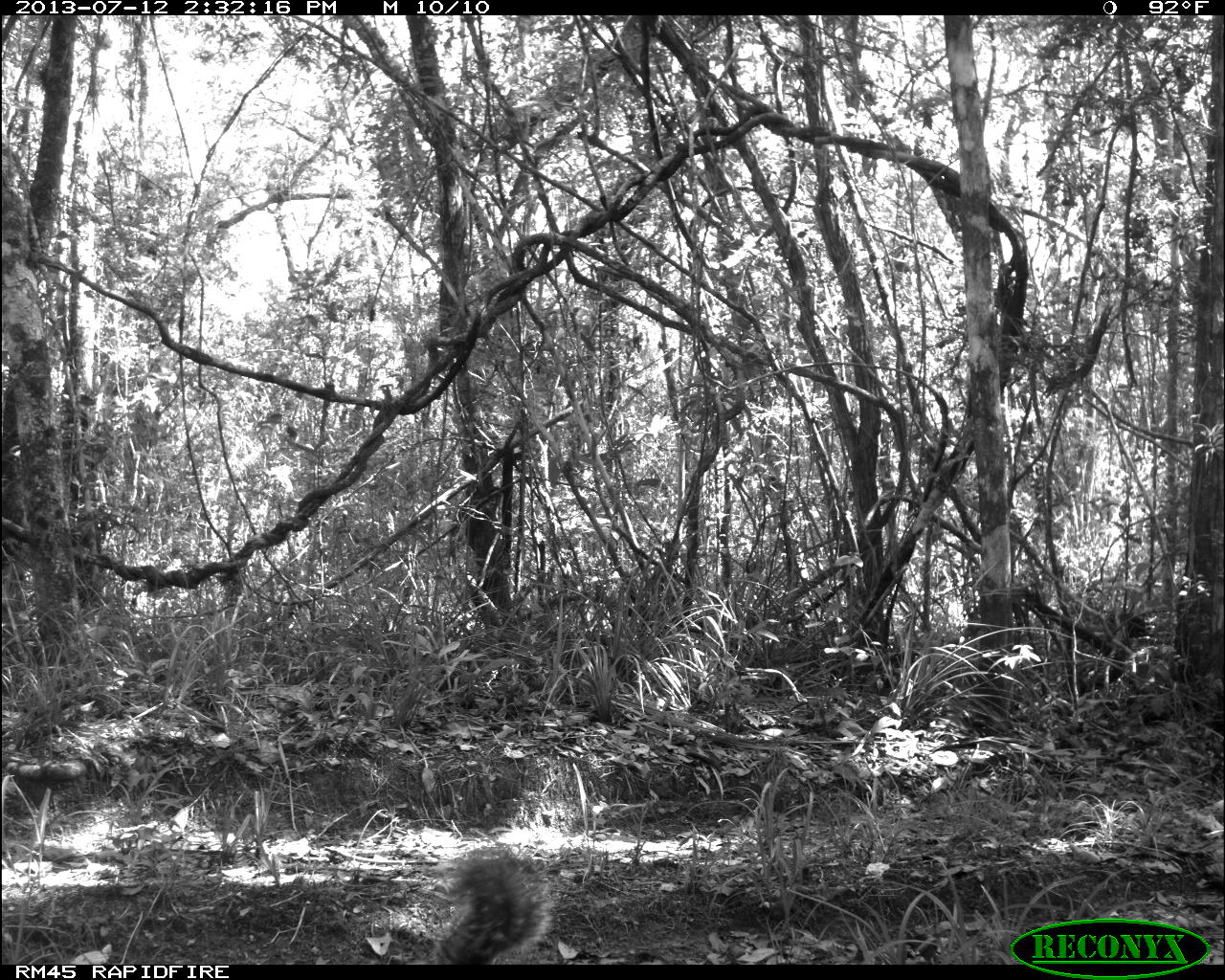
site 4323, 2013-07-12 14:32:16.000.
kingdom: Animalia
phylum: Chordata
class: Mammalia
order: Rodentia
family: Sciuridae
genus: Sciurus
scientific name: Sciurus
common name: squirrel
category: sciurus sp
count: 1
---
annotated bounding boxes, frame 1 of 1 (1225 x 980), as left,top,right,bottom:
sciurus sp: 431,847,556,963